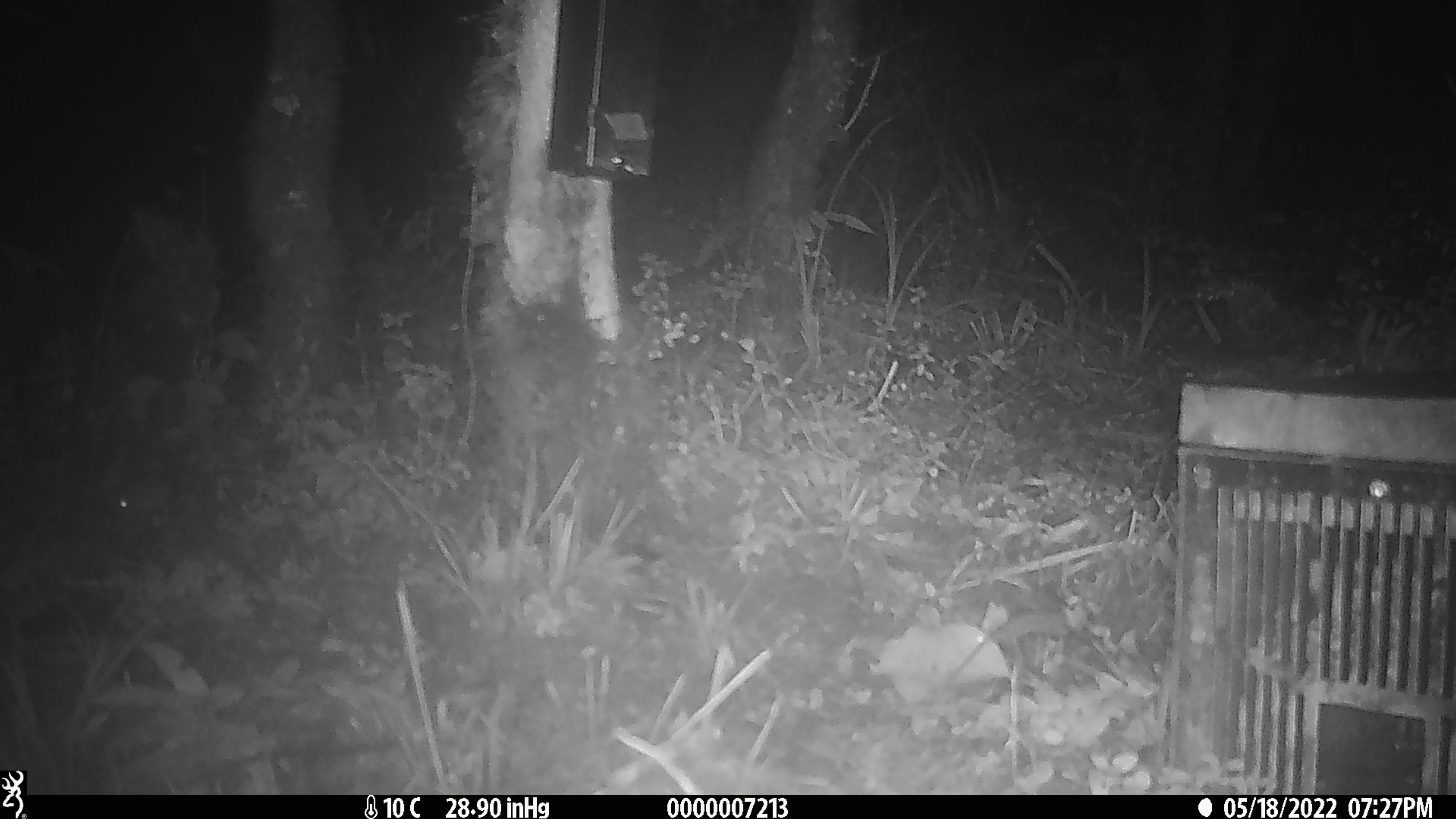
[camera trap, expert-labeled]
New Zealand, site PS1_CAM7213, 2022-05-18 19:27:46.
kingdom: Animalia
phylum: Chordata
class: Mammalia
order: Rodentia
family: Muridae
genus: Mus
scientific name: Mus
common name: mouse